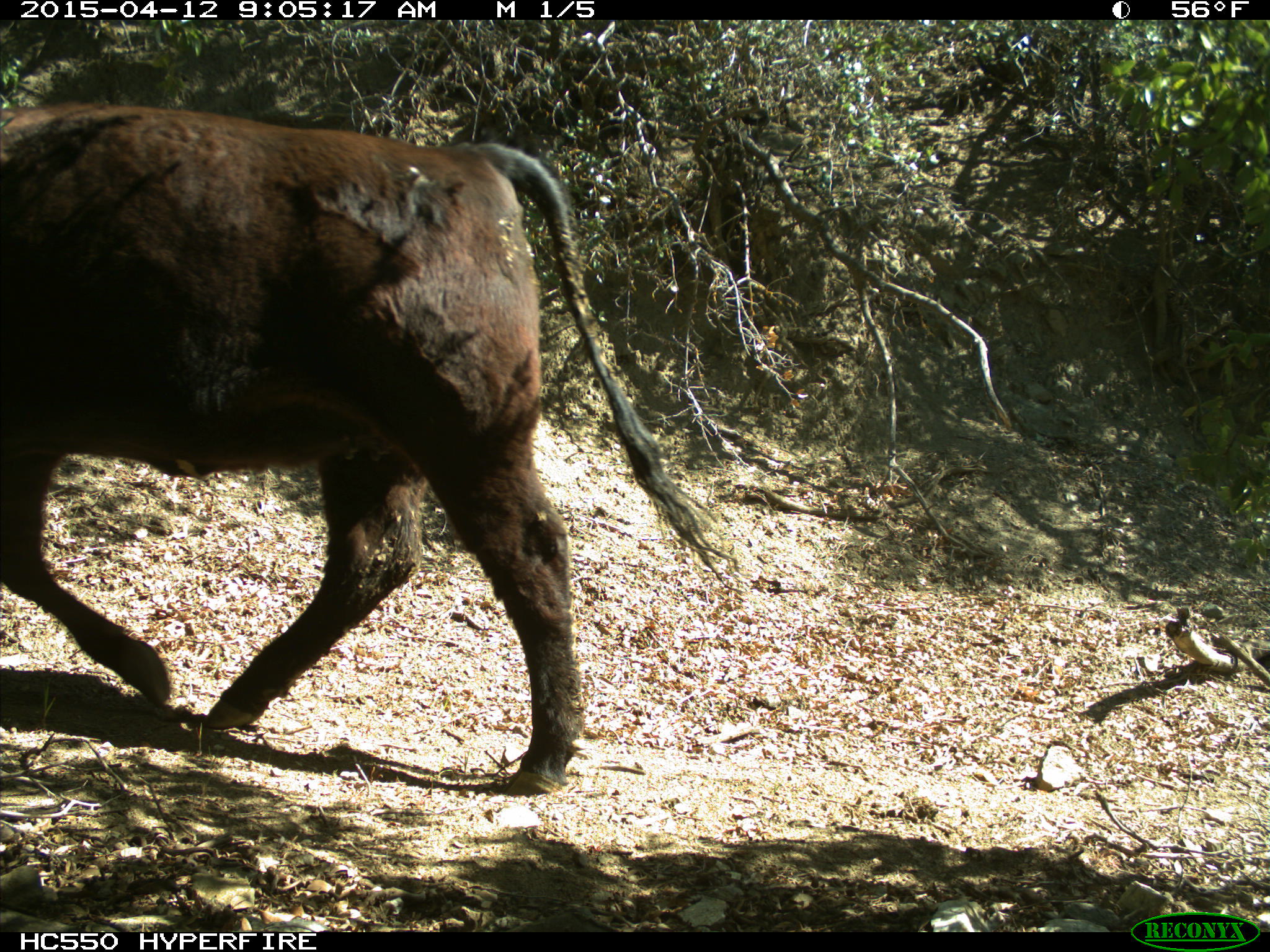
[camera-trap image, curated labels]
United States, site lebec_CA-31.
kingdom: Animalia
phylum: Chordata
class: Mammalia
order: Artiodactyla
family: Bovidae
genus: Bos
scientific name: Bos taurus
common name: domestic cow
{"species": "Bos taurus (domestic cow)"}